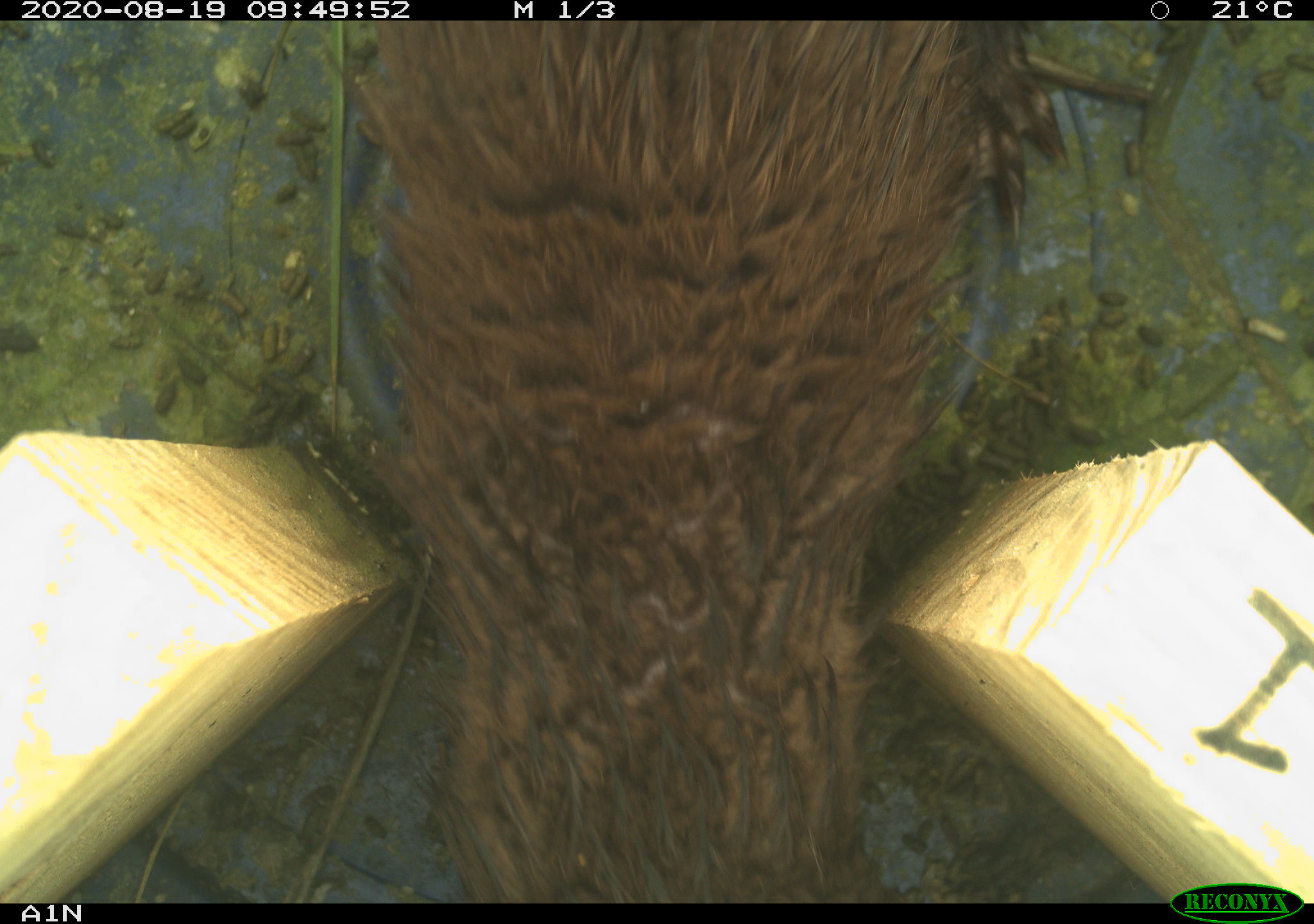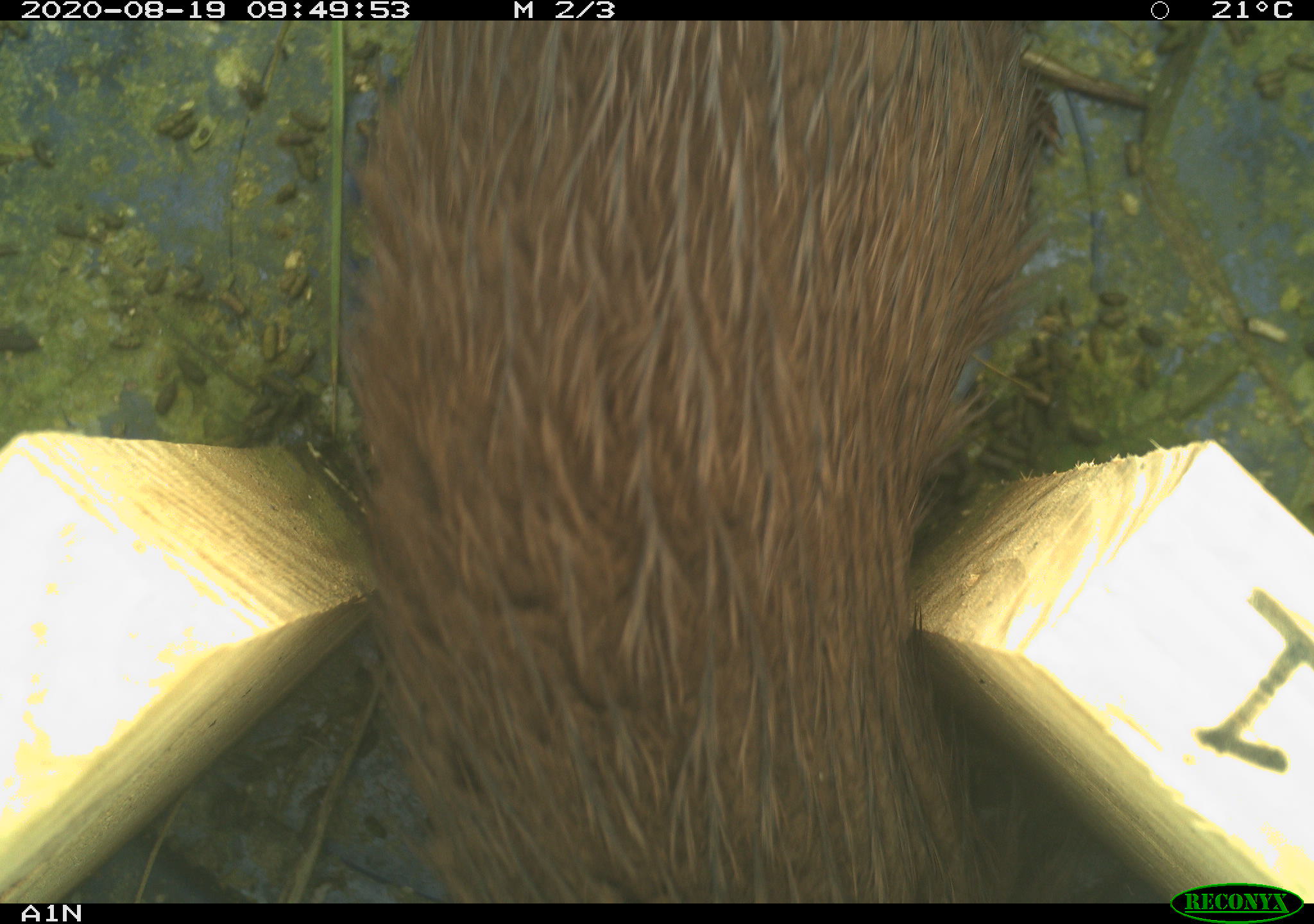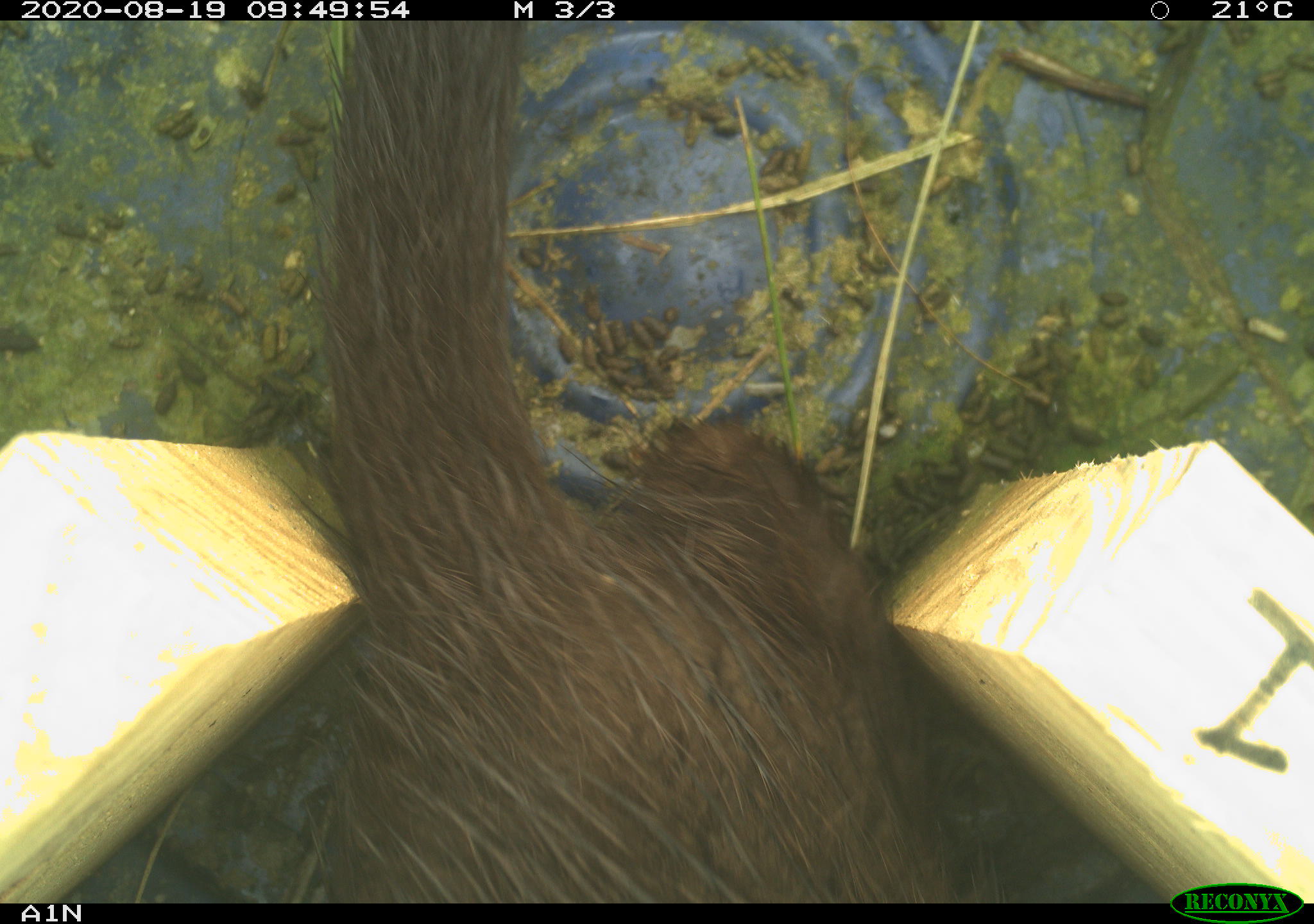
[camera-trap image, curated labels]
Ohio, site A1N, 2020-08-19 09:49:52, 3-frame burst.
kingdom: Animalia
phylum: Chordata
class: Mammalia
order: Carnivora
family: Mustelidae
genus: Neogale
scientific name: Neogale vison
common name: american mink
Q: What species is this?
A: American mink (Neogale vison).